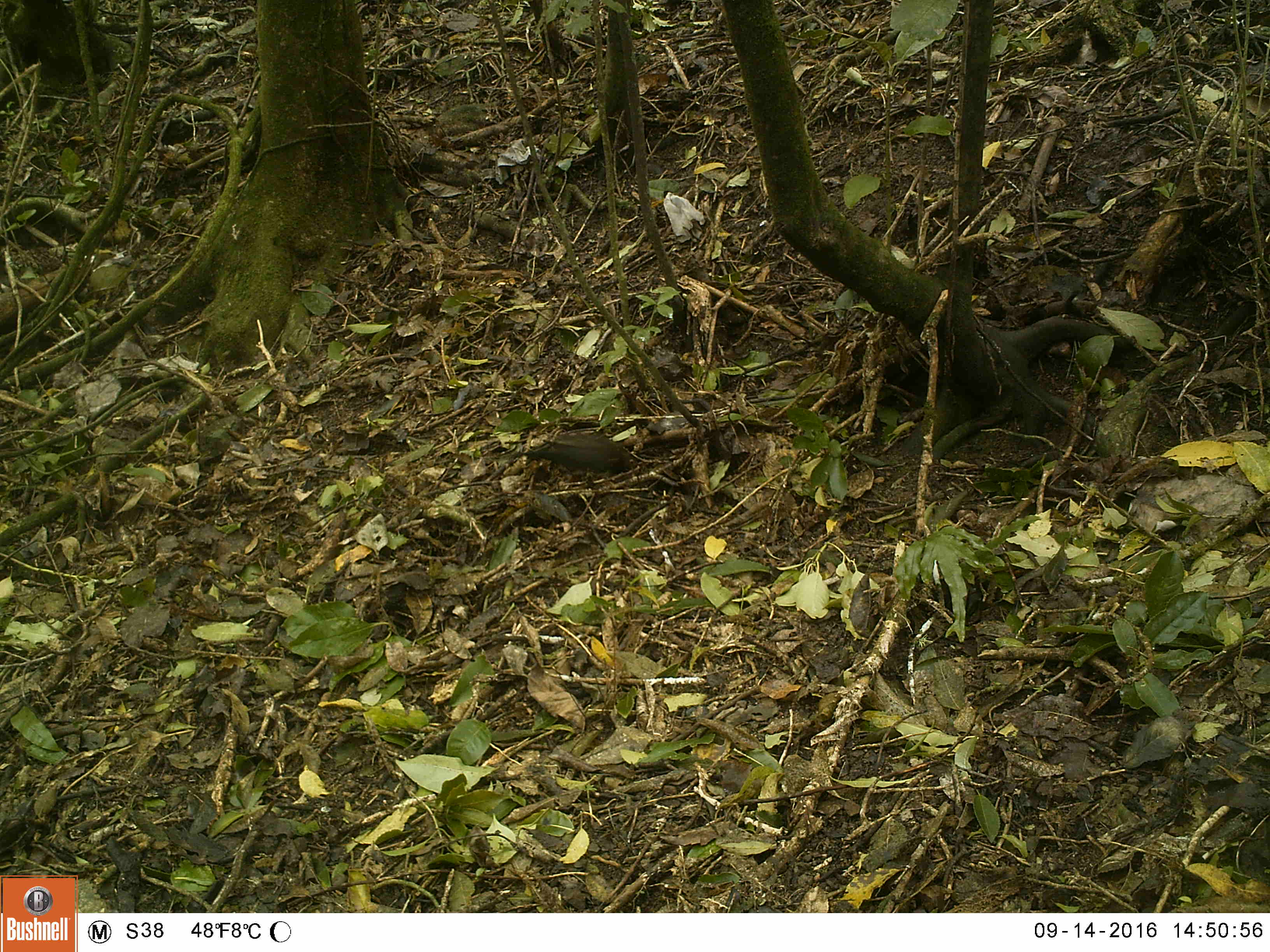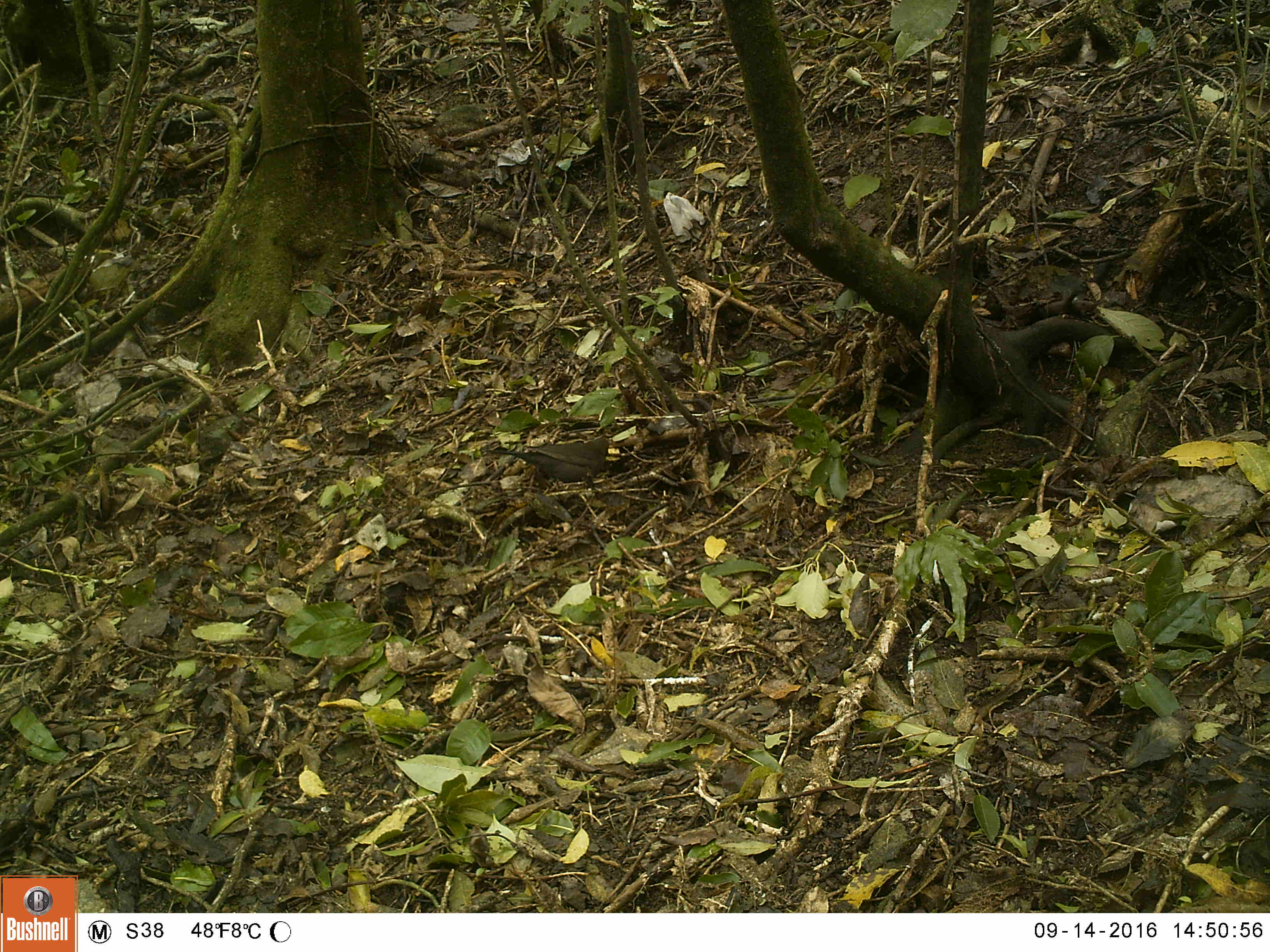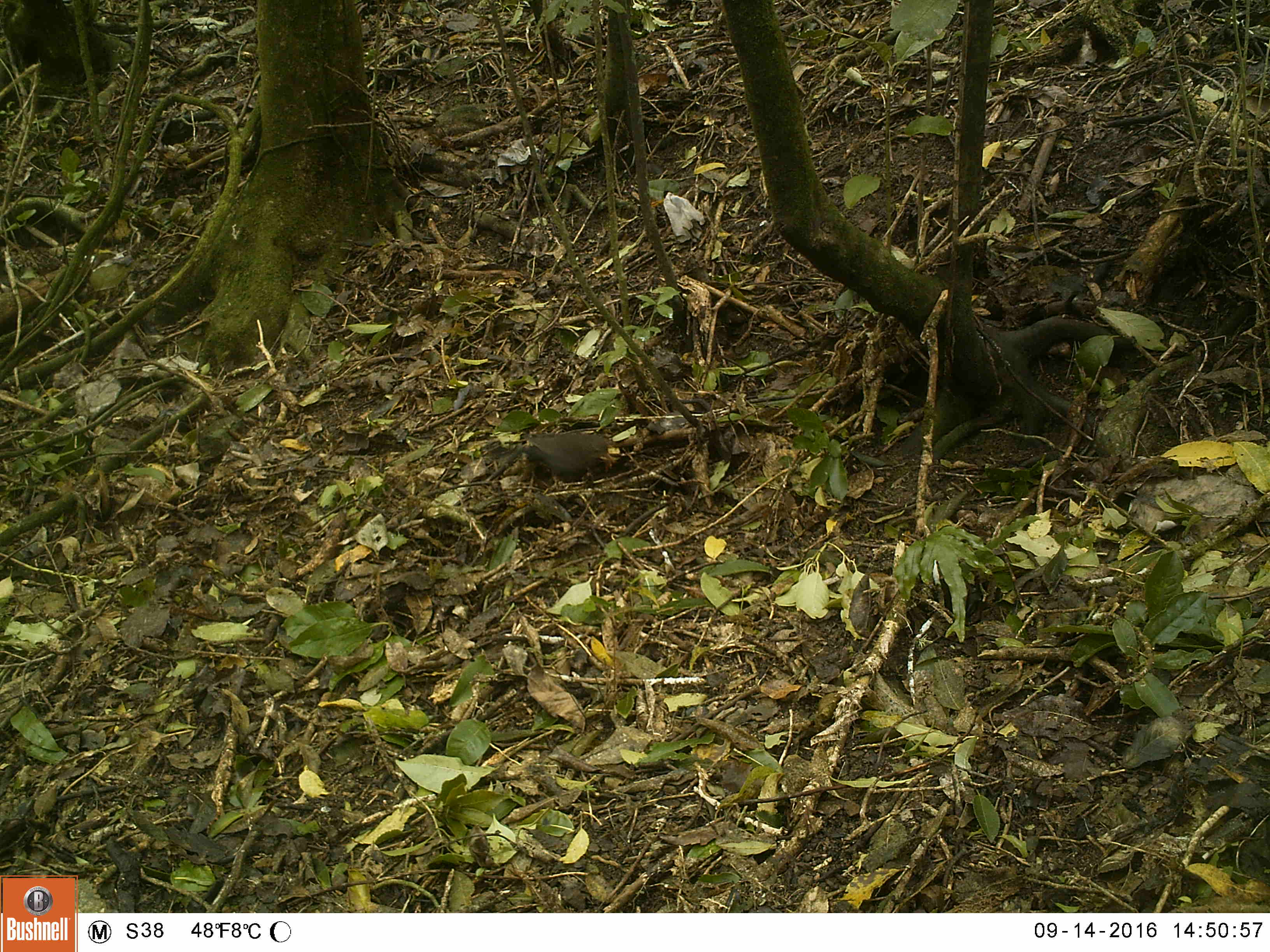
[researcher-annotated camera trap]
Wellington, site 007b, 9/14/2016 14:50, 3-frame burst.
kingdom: Animalia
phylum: Chordata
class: Aves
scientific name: Aves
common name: bird